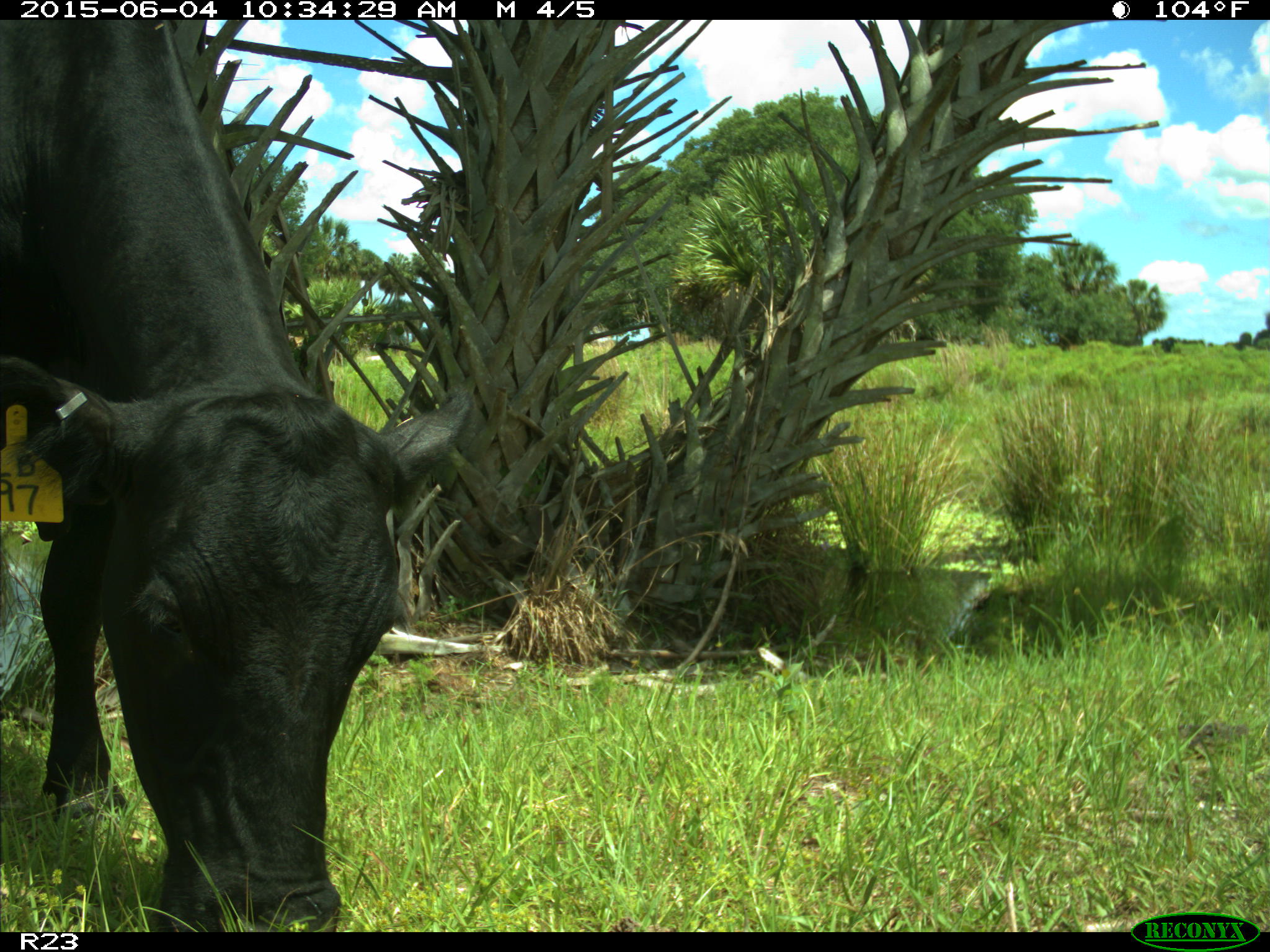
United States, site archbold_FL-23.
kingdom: Animalia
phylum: Chordata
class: Mammalia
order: Artiodactyla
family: Bovidae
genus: Bos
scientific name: Bos taurus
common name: domestic cow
Bos taurus (domestic cow).